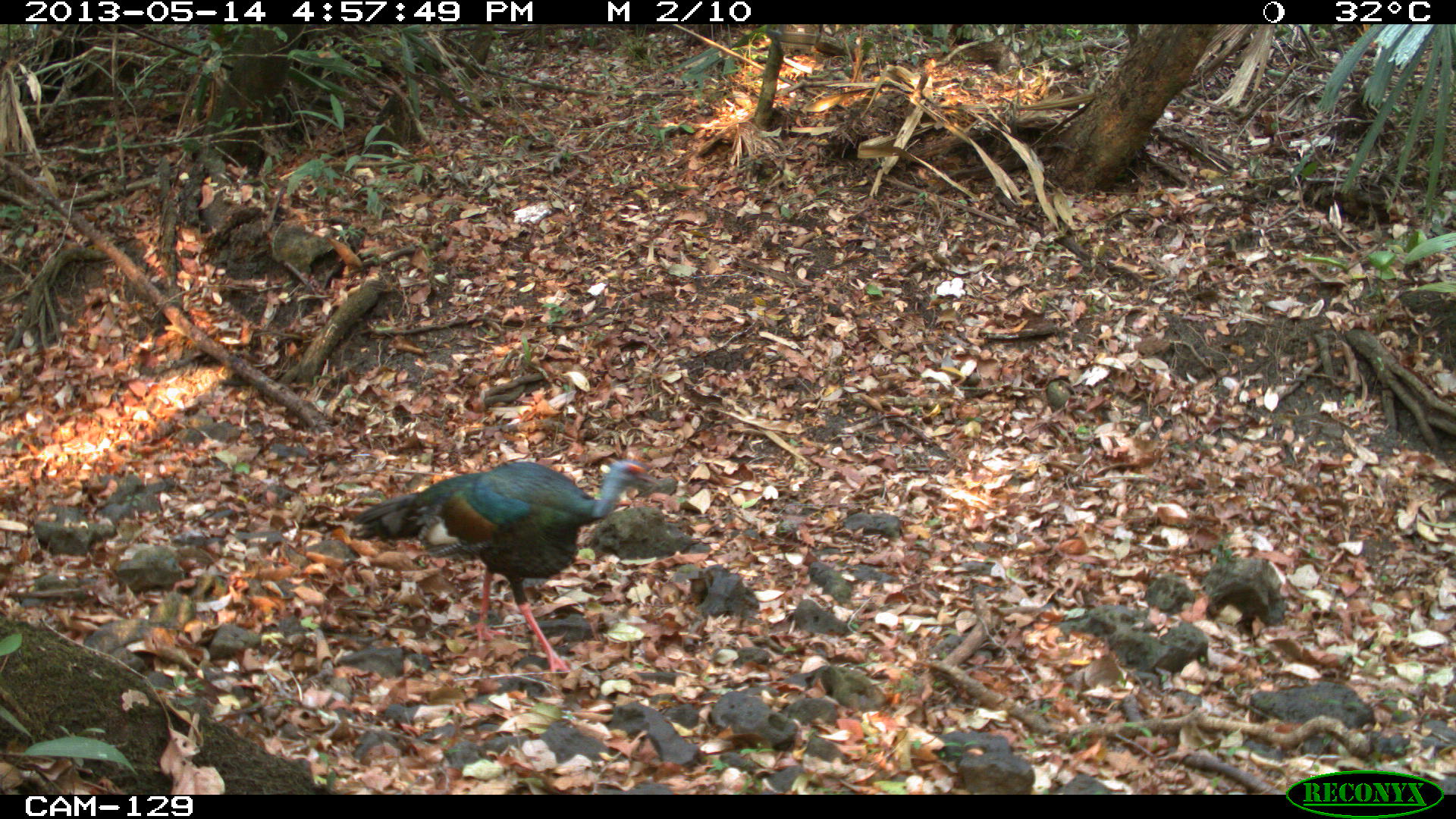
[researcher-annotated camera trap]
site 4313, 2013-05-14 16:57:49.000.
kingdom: Animalia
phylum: Chordata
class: Aves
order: Galliformes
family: Phasianidae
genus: Meleagris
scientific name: Meleagris ocellata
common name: ocellated turkey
Meleagris ocellata (ocellated turkey), count 1, sex male.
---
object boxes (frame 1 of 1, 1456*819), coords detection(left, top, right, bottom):
meleagris ocellata: detection(351, 458, 658, 673)